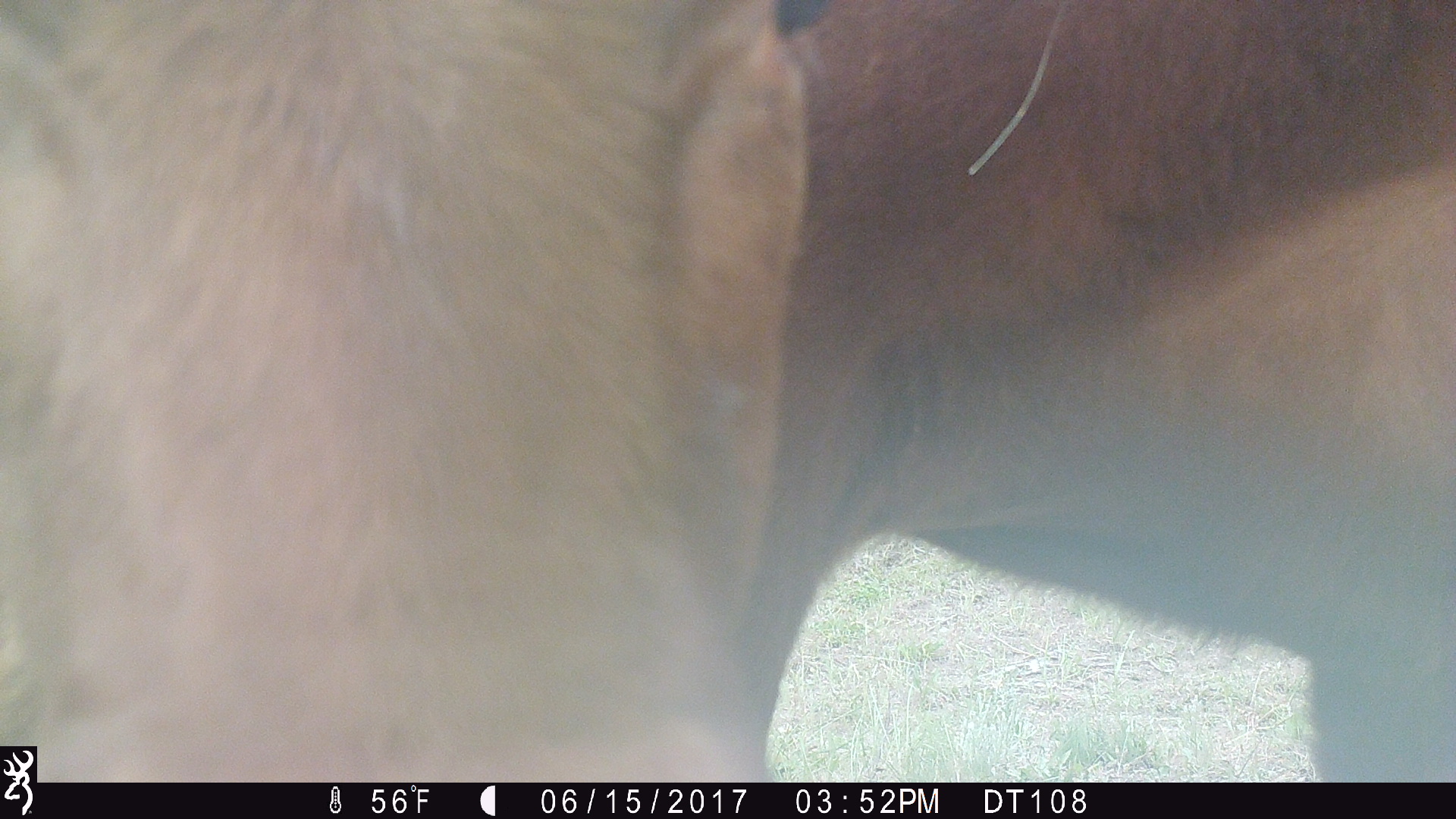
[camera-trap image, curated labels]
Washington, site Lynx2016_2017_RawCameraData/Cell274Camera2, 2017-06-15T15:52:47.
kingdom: Animalia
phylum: Chordata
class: Mammalia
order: Artiodactyla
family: Bovidae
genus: Bos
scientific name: Bos taurus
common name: domestic cattle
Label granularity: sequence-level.